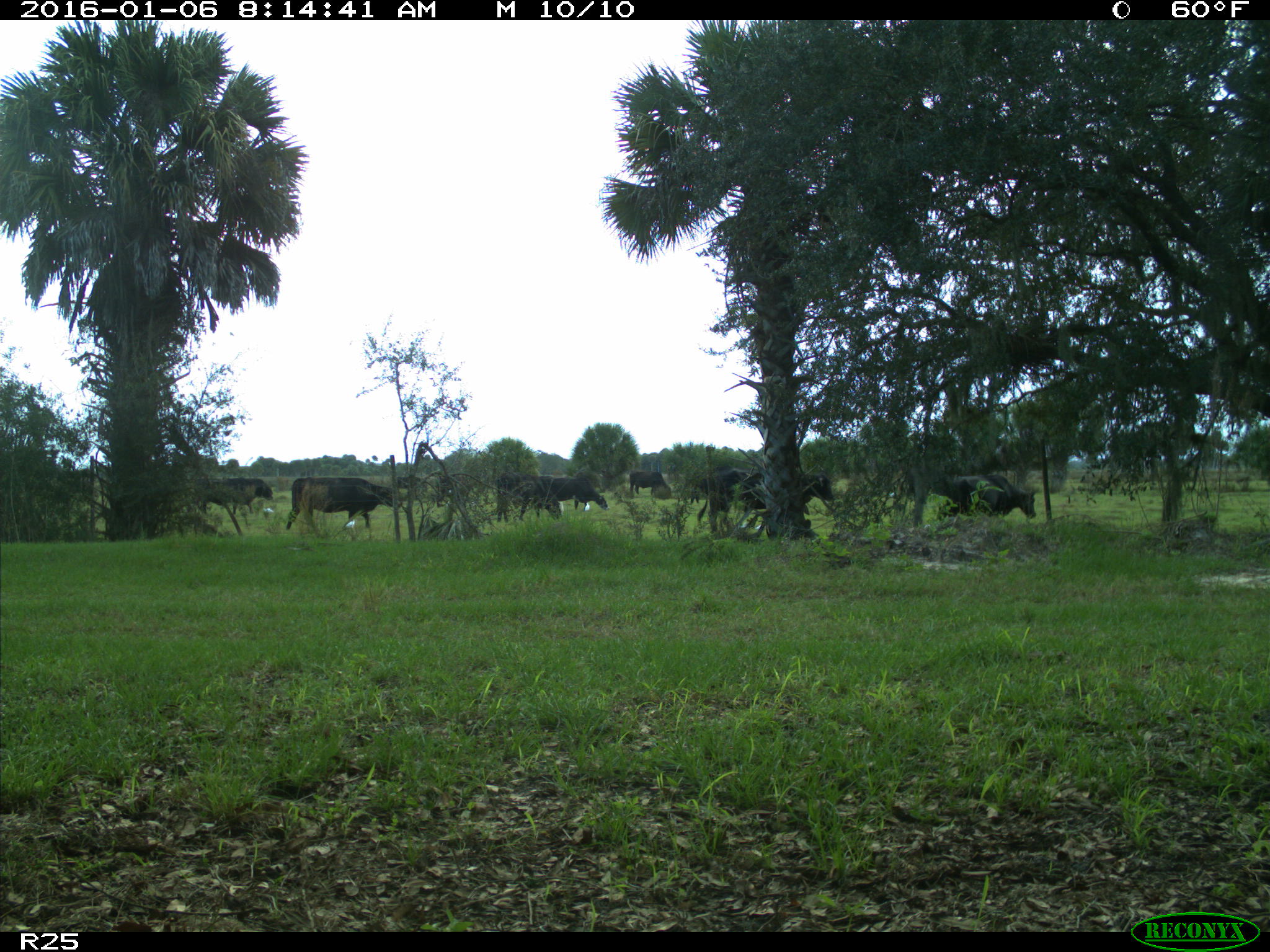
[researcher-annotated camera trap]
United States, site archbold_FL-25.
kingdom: Animalia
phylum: Chordata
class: Mammalia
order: Artiodactyla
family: Bovidae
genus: Bos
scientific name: Bos taurus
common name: domestic cow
Bos taurus (domestic cow).